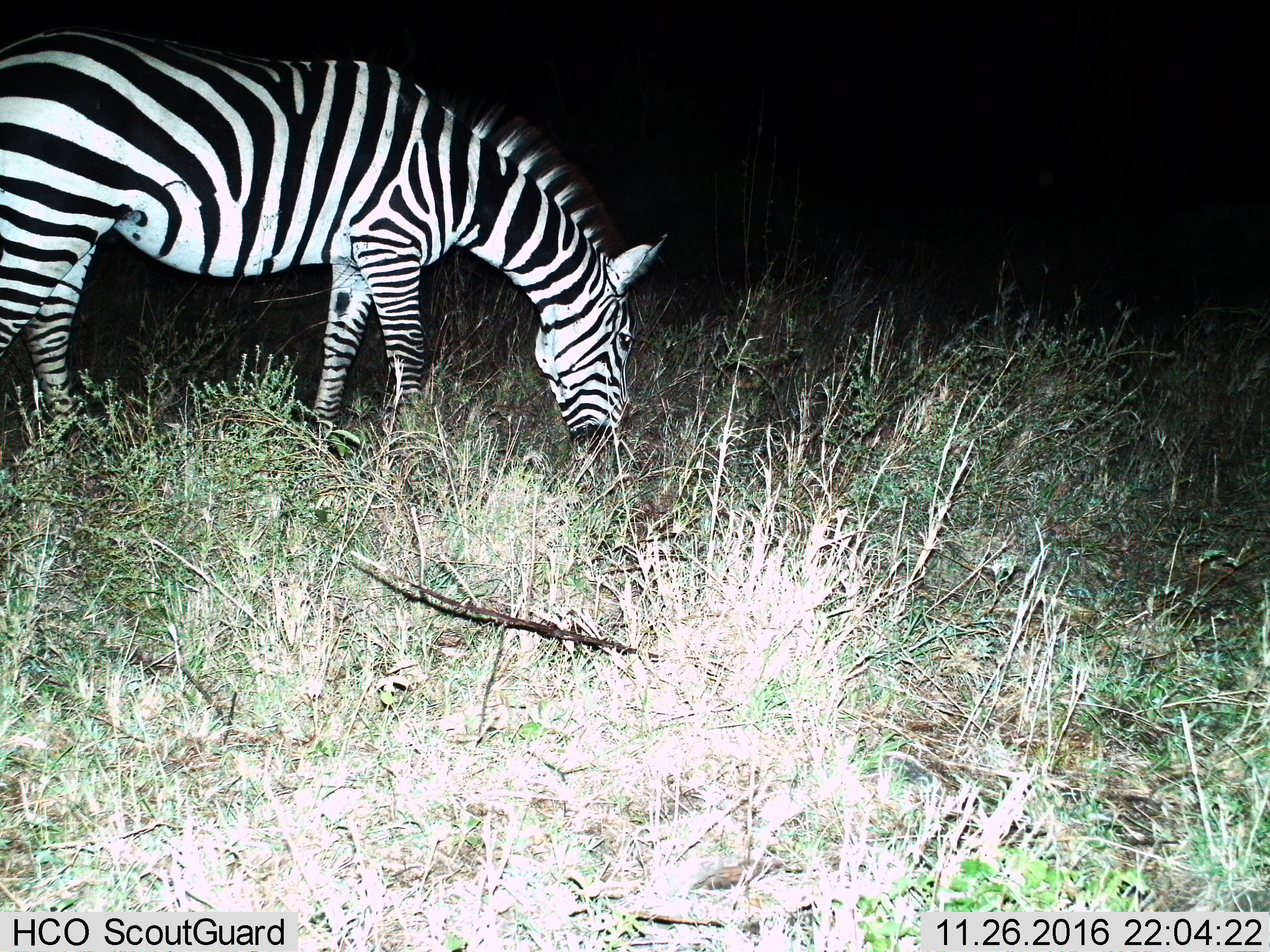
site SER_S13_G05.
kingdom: Animalia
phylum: Chordata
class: Mammalia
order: Perissodactyla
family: Equidae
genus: Equus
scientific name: Equus quagga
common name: plains zebra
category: zebraplains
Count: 1.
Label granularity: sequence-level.